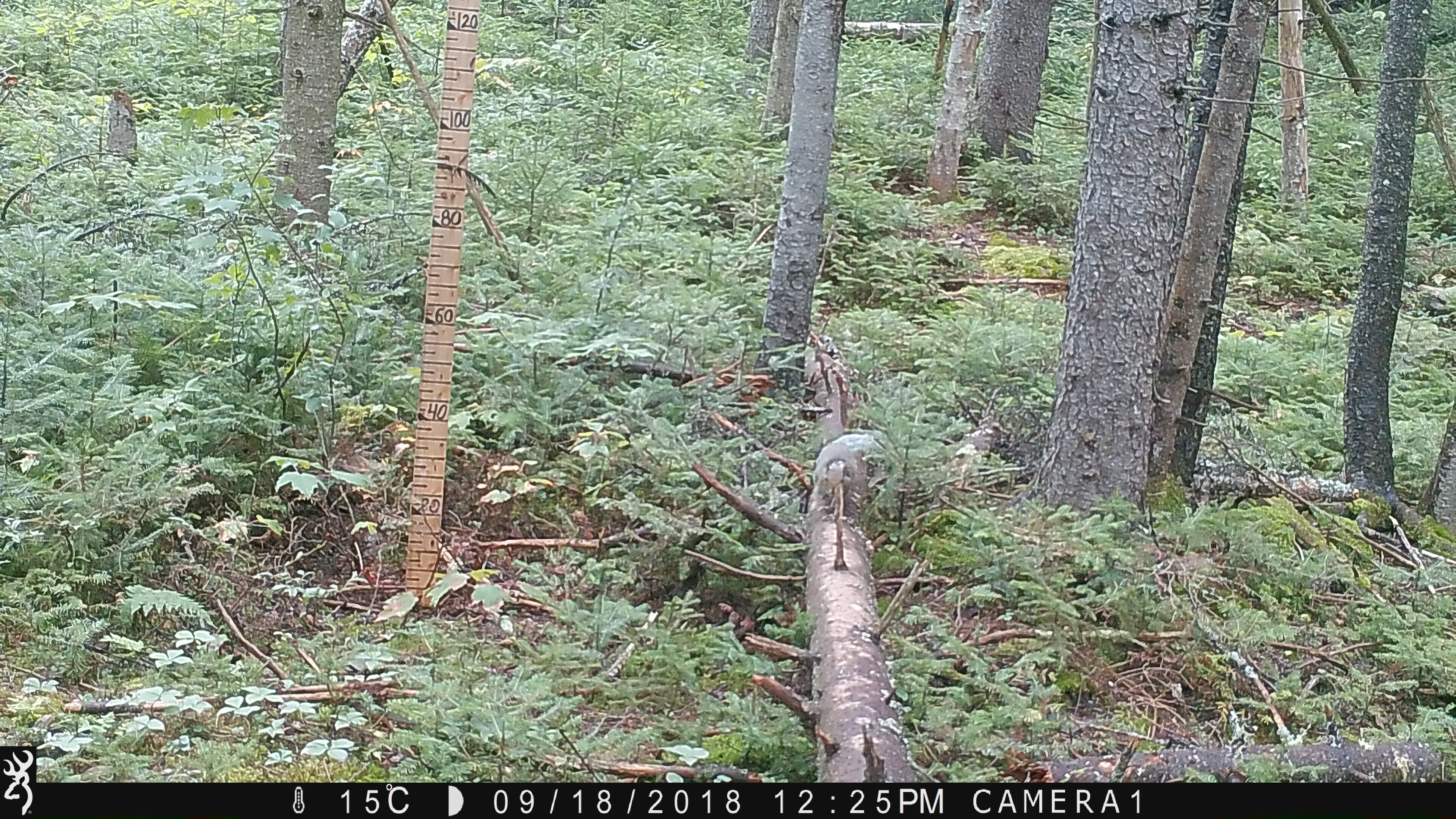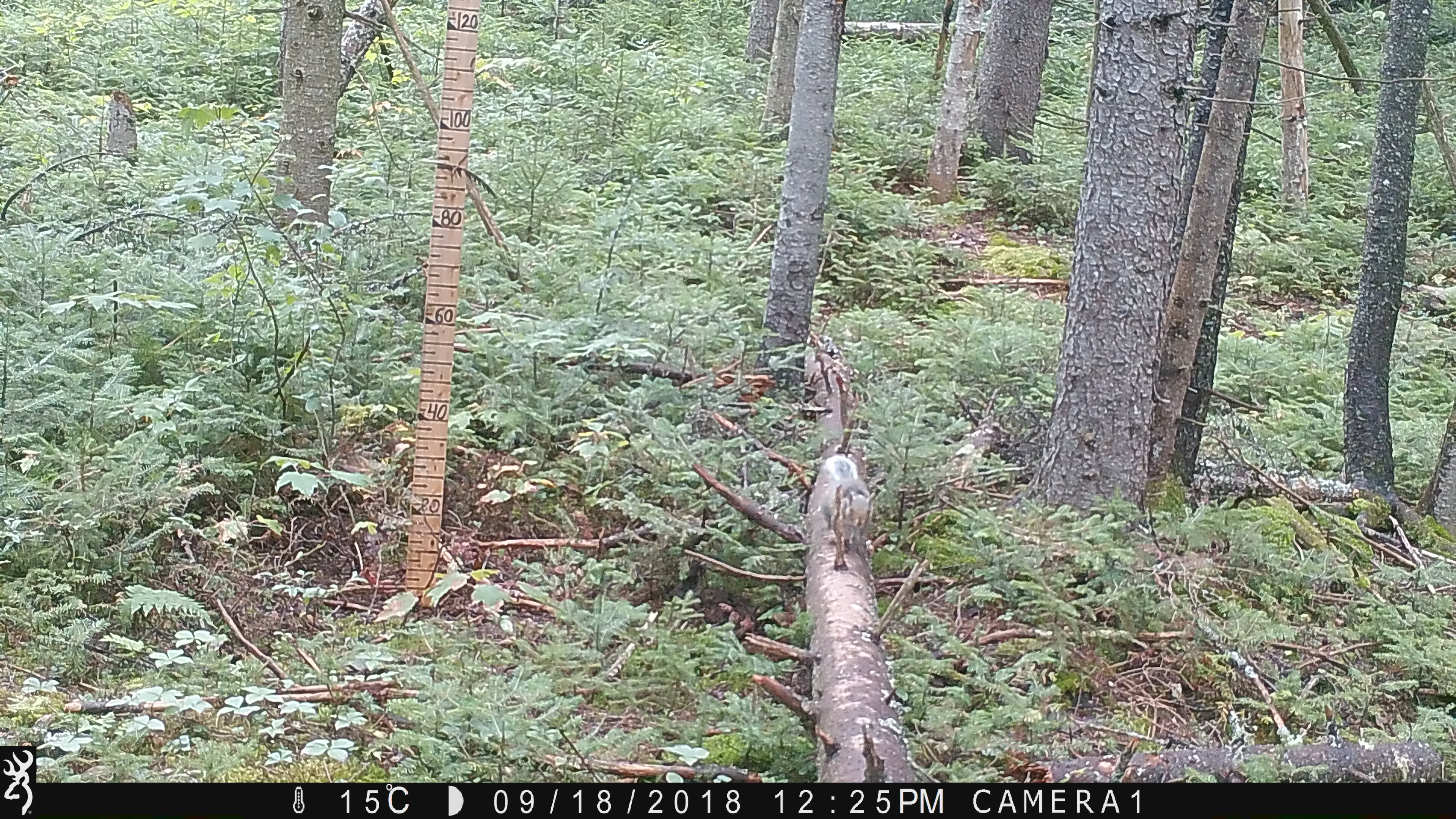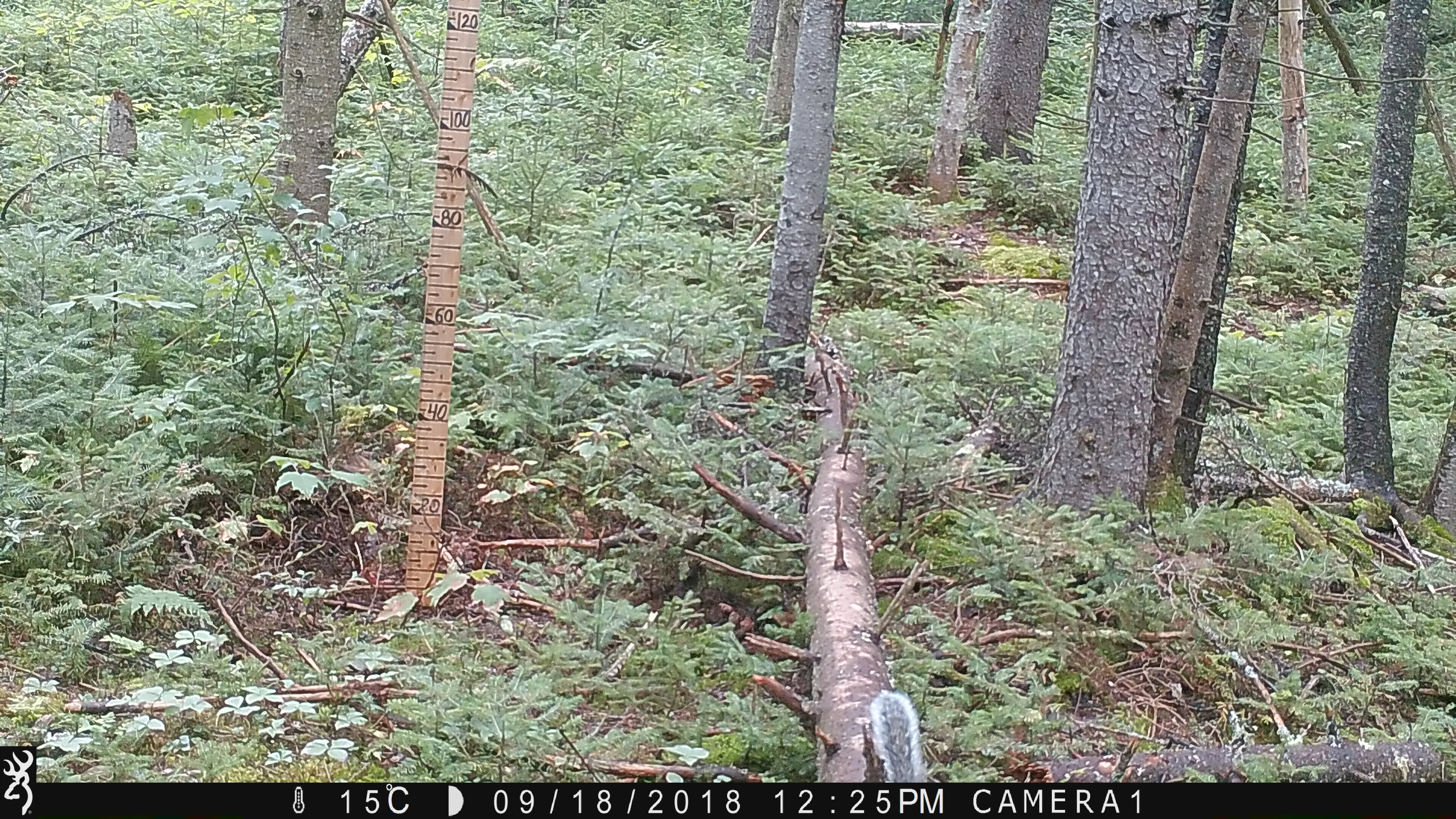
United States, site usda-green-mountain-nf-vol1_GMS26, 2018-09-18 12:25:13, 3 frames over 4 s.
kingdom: Animalia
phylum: Chordata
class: Mammalia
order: Rodentia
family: Sciuridae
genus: Sciurus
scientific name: Sciurus carolinensis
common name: gray squirrel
Gray squirrel (Sciurus carolinensis).